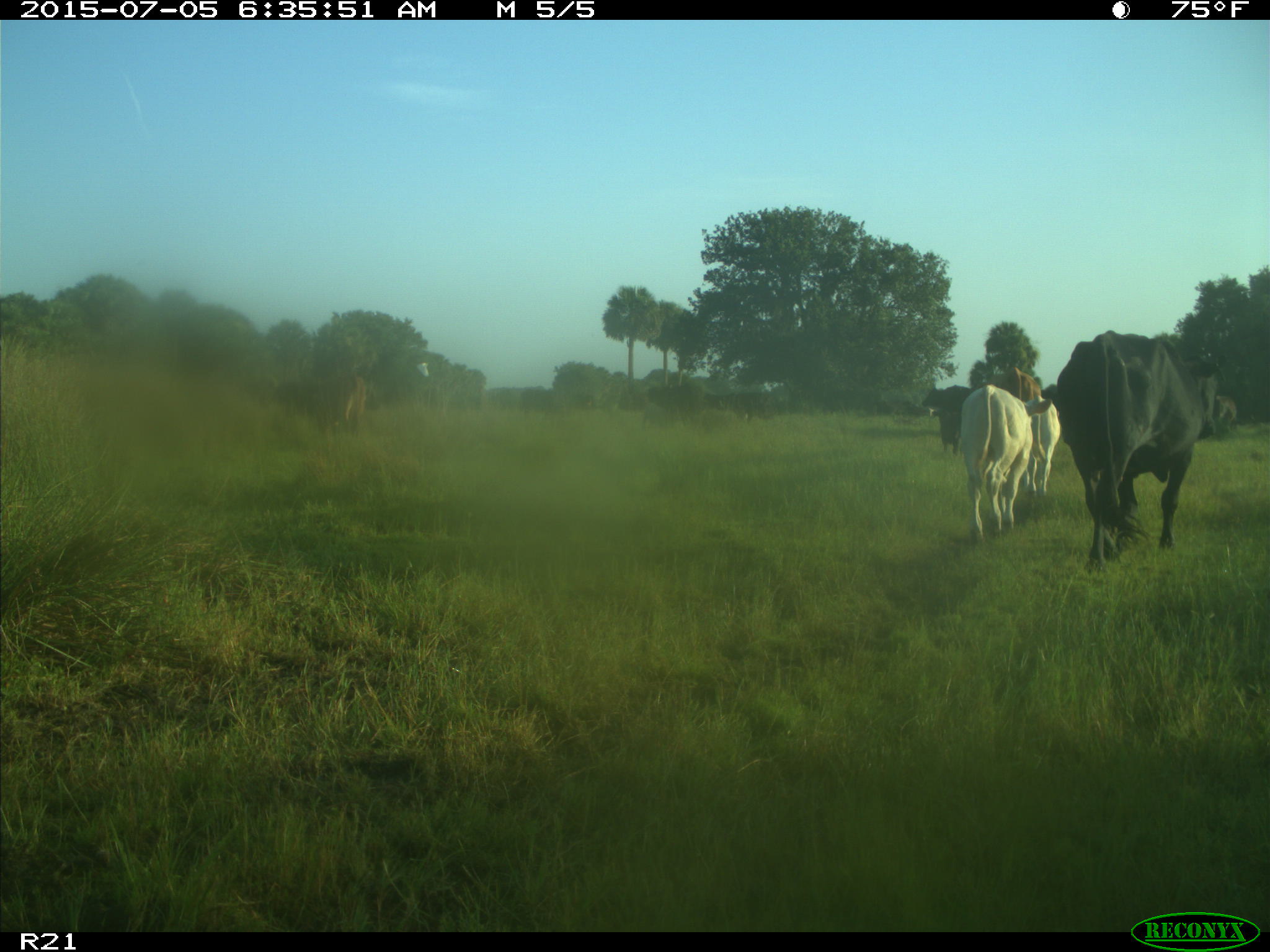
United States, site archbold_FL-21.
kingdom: Animalia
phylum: Chordata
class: Mammalia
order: Artiodactyla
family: Bovidae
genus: Bos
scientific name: Bos taurus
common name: domestic cow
Bos taurus (domestic cow).